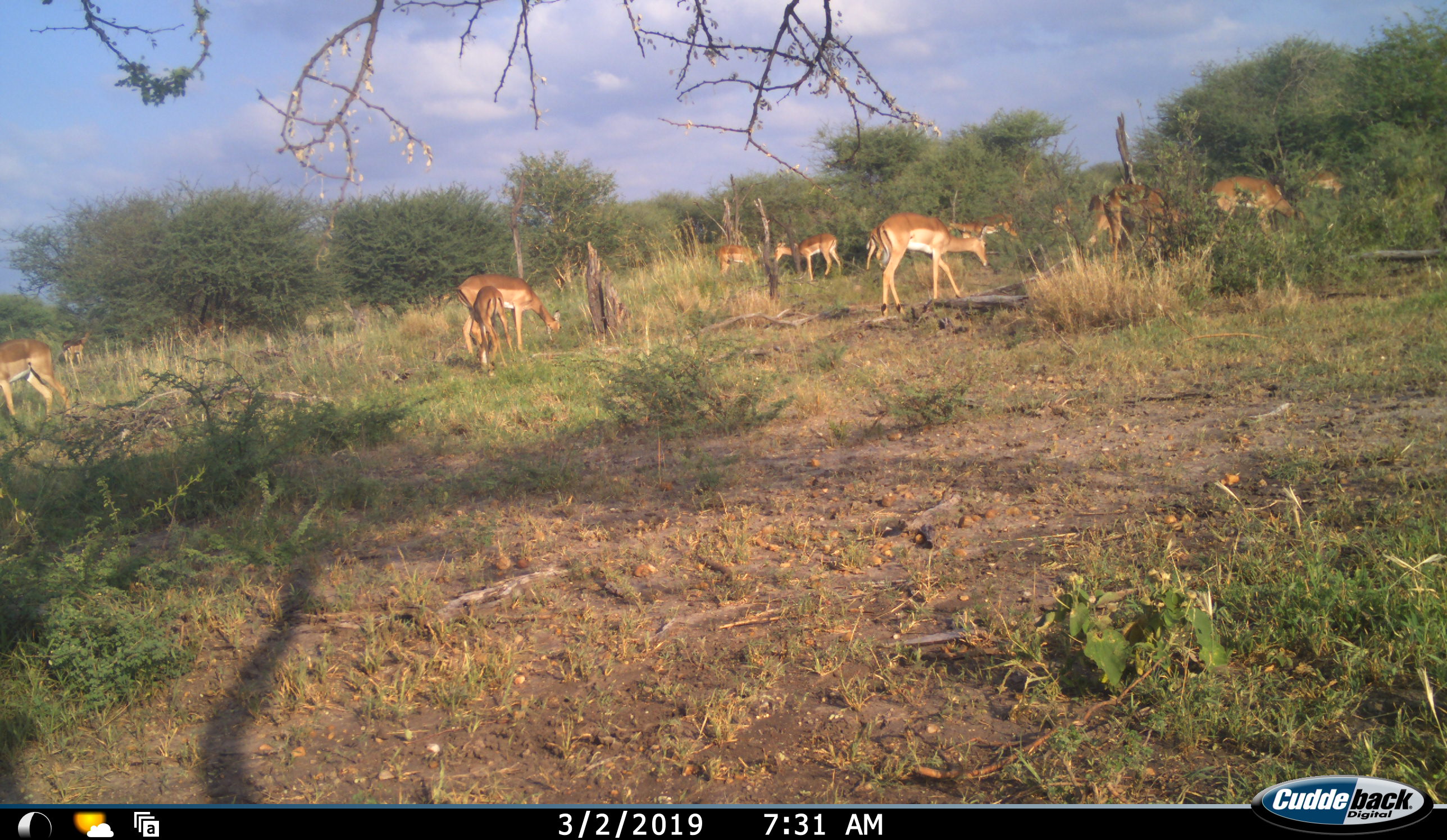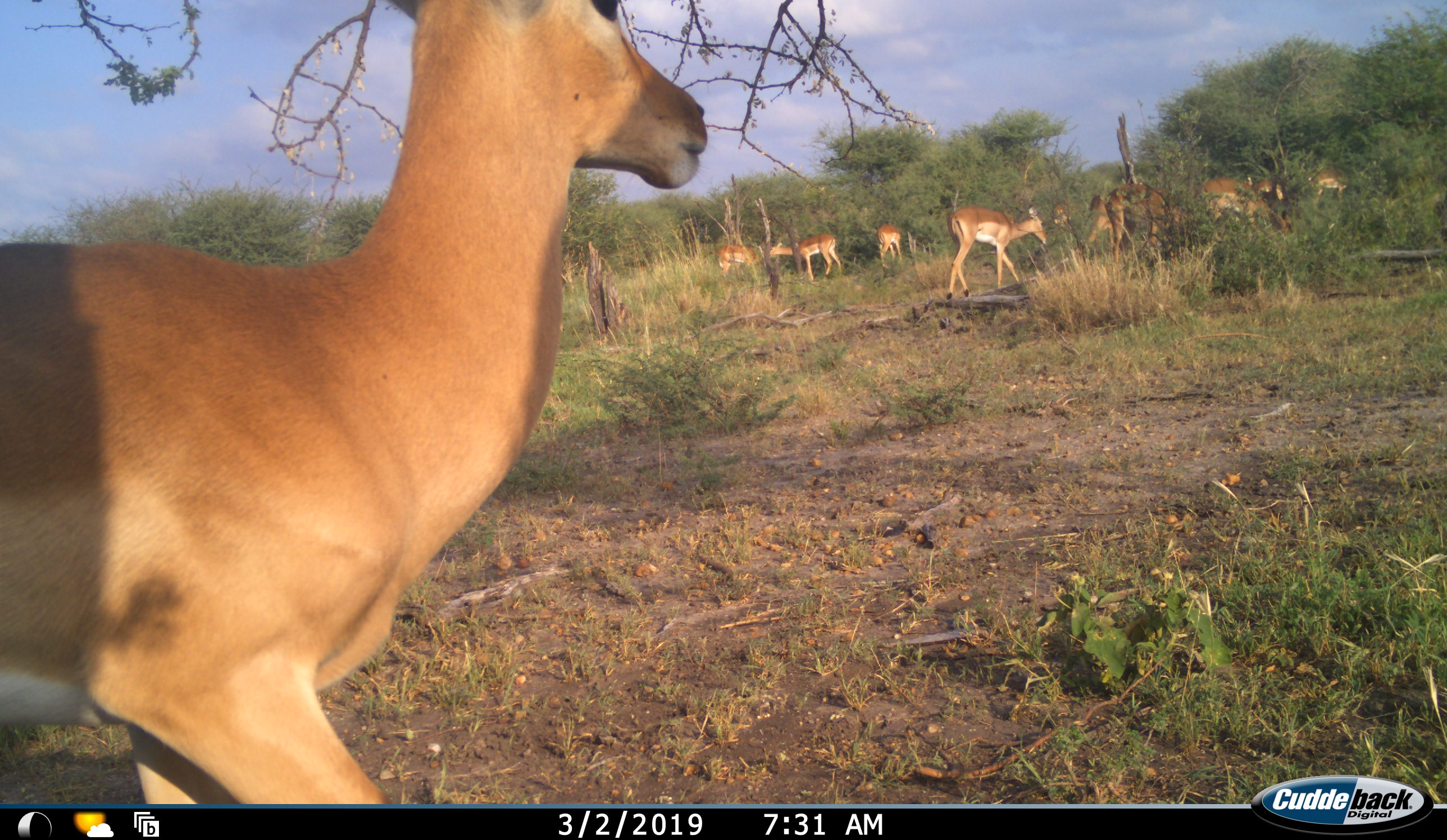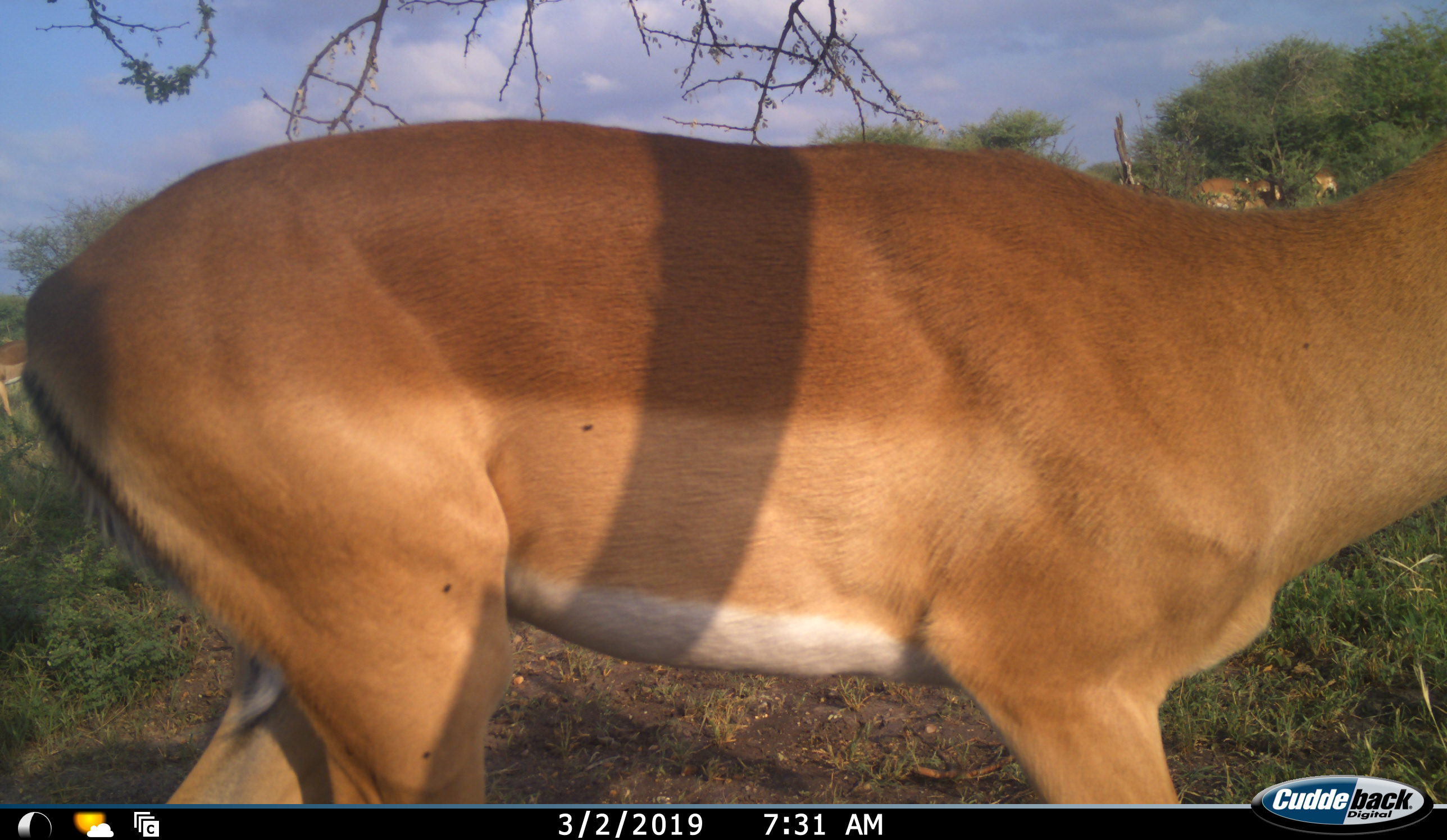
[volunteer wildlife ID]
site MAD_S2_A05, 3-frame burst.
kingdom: Animalia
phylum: Chordata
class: Mammalia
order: Artiodactyla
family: Bovidae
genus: Aepyceros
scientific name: Aepyceros melampus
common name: impala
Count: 11-50.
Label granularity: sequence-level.